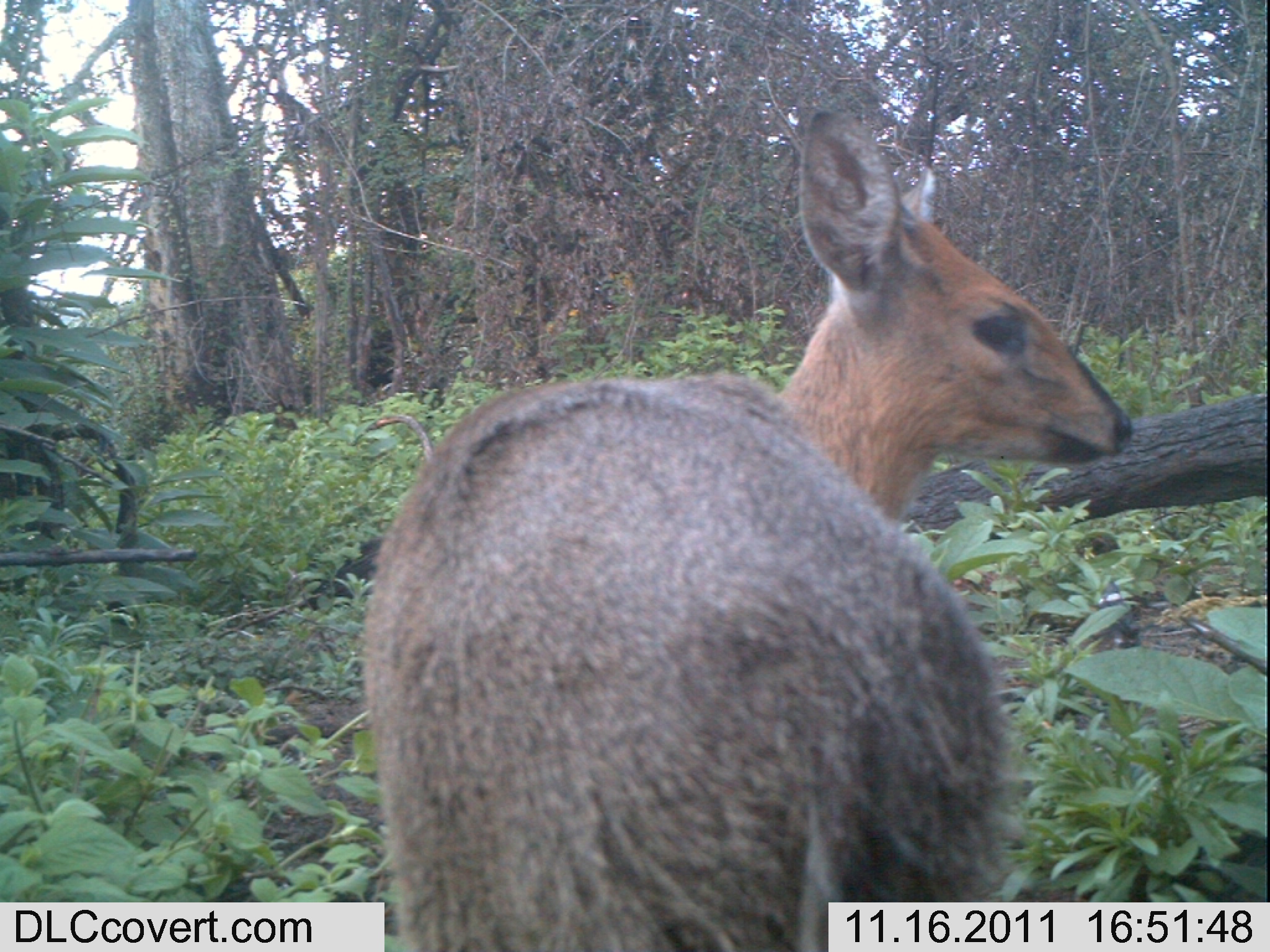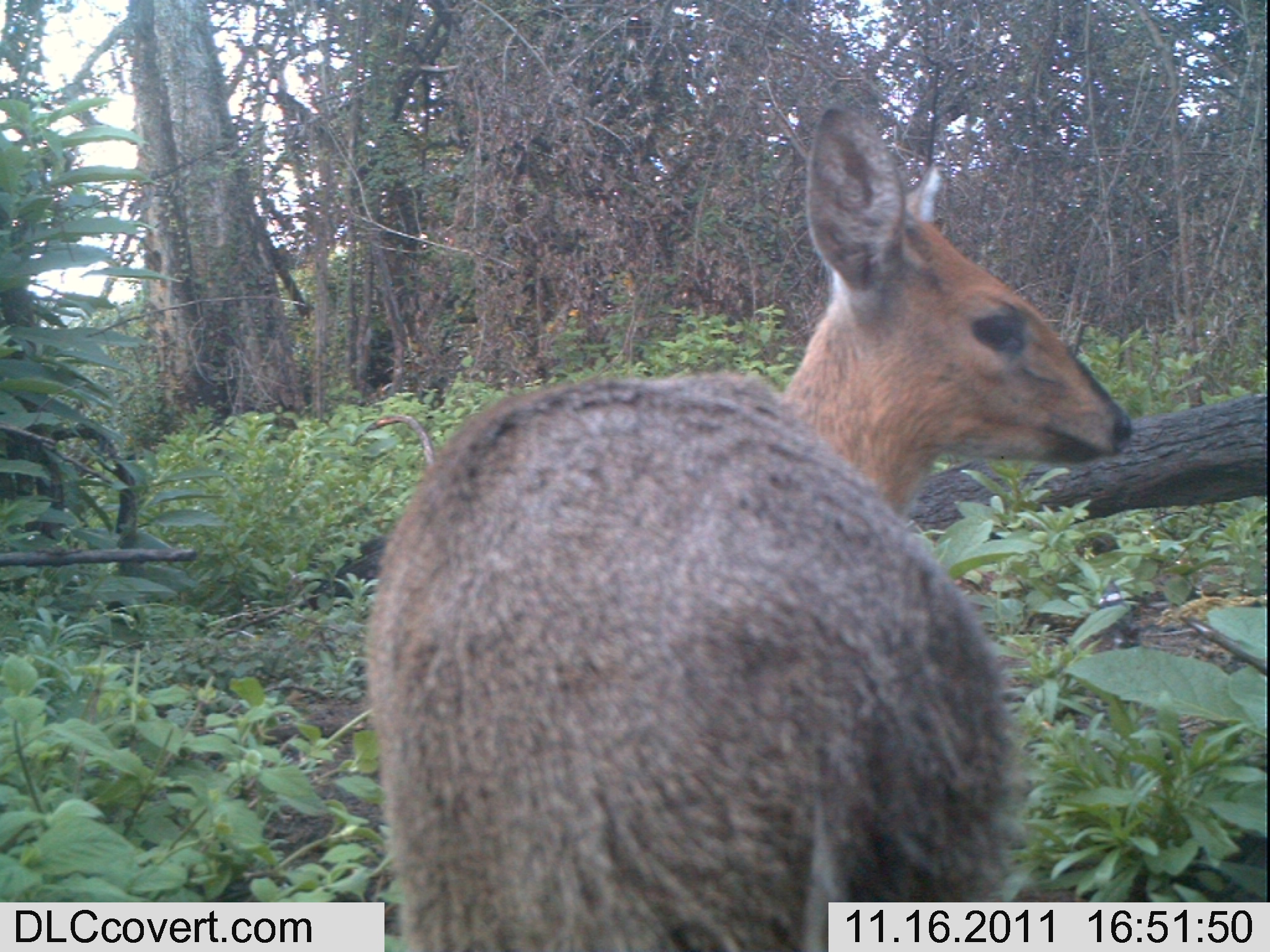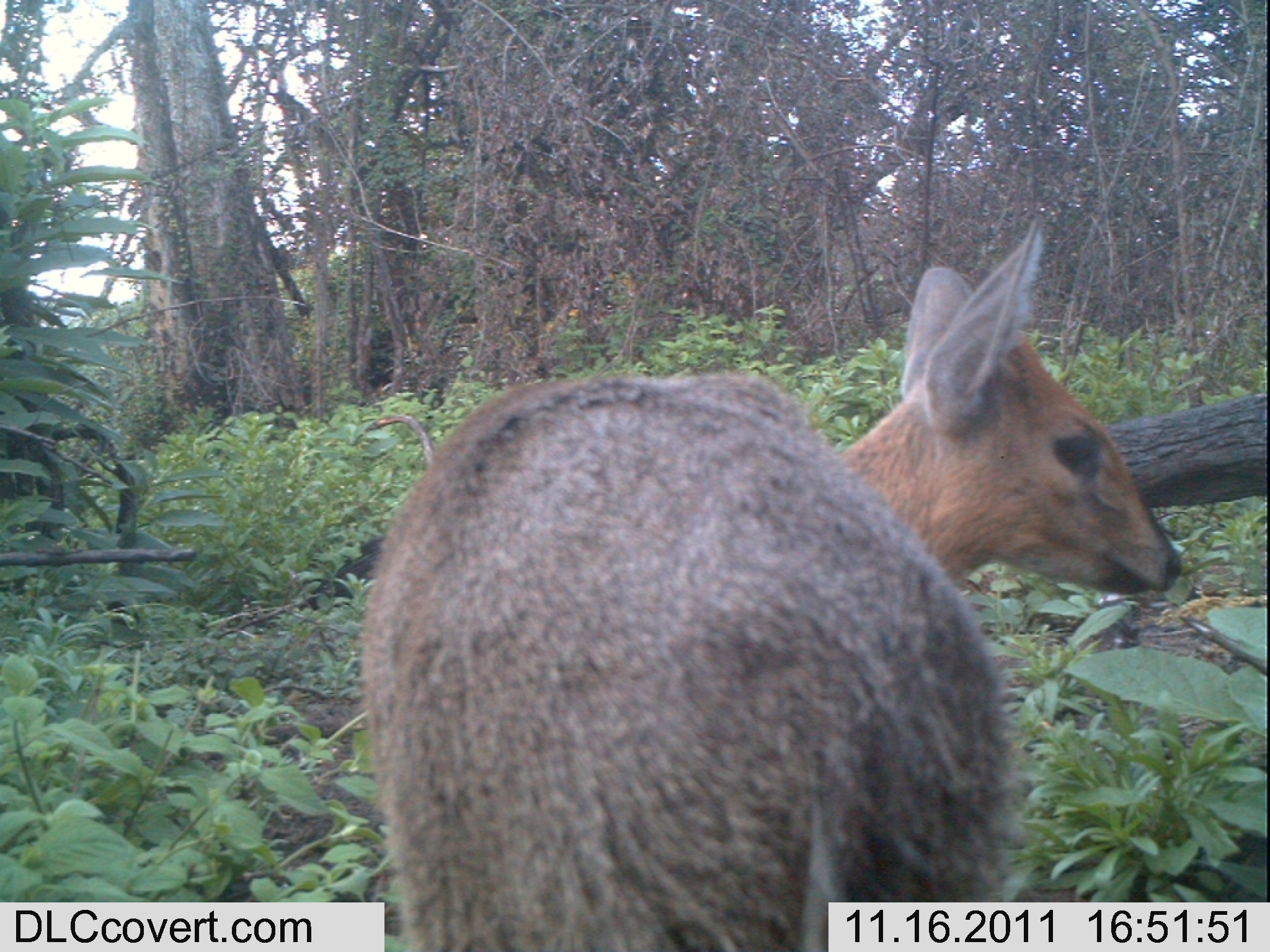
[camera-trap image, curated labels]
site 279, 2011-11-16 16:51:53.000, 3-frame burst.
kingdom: Animalia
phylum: Chordata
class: Mammalia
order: Artiodactyla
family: Bovidae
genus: Sylvicapra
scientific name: Sylvicapra grimmia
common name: bush duiker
Sylvicapra grimmia (bush duiker), count 1.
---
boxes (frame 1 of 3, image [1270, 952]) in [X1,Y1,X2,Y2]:
sylvicapra grimmia: [359,107,1133,948]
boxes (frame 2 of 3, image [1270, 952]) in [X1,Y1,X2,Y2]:
sylvicapra grimmia: [362,104,1132,949]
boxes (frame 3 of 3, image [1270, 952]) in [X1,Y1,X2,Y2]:
sylvicapra grimmia: [359,216,1182,952]